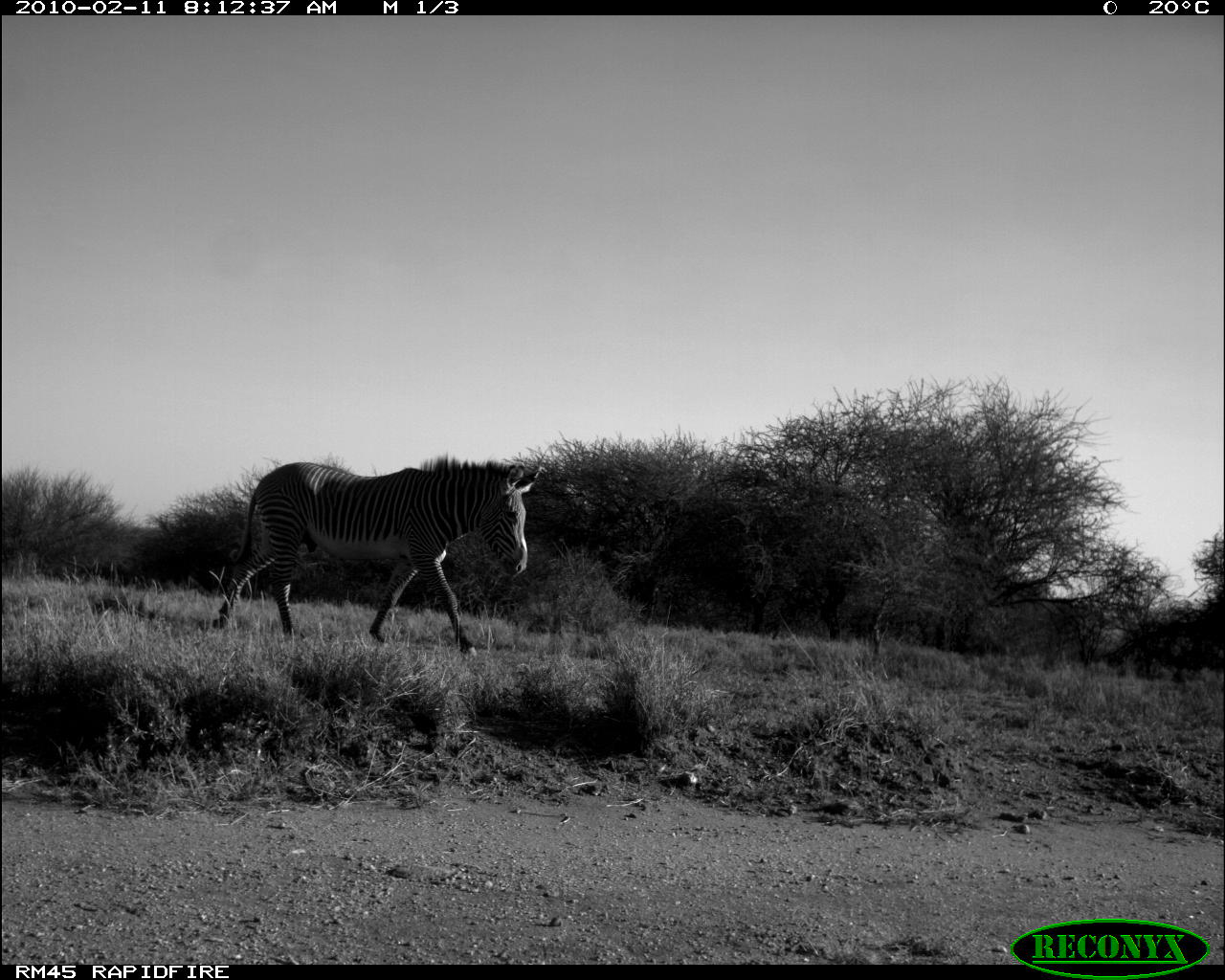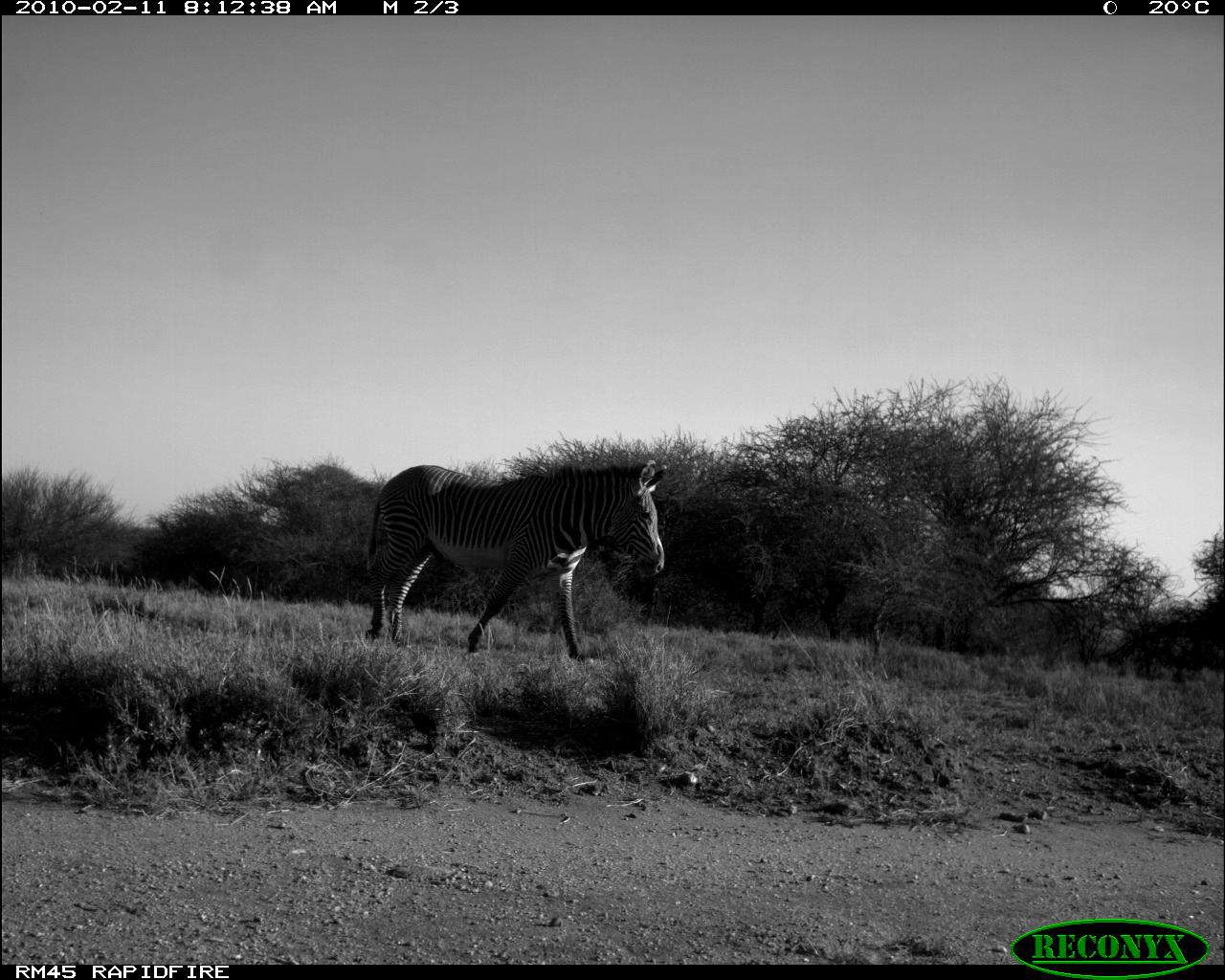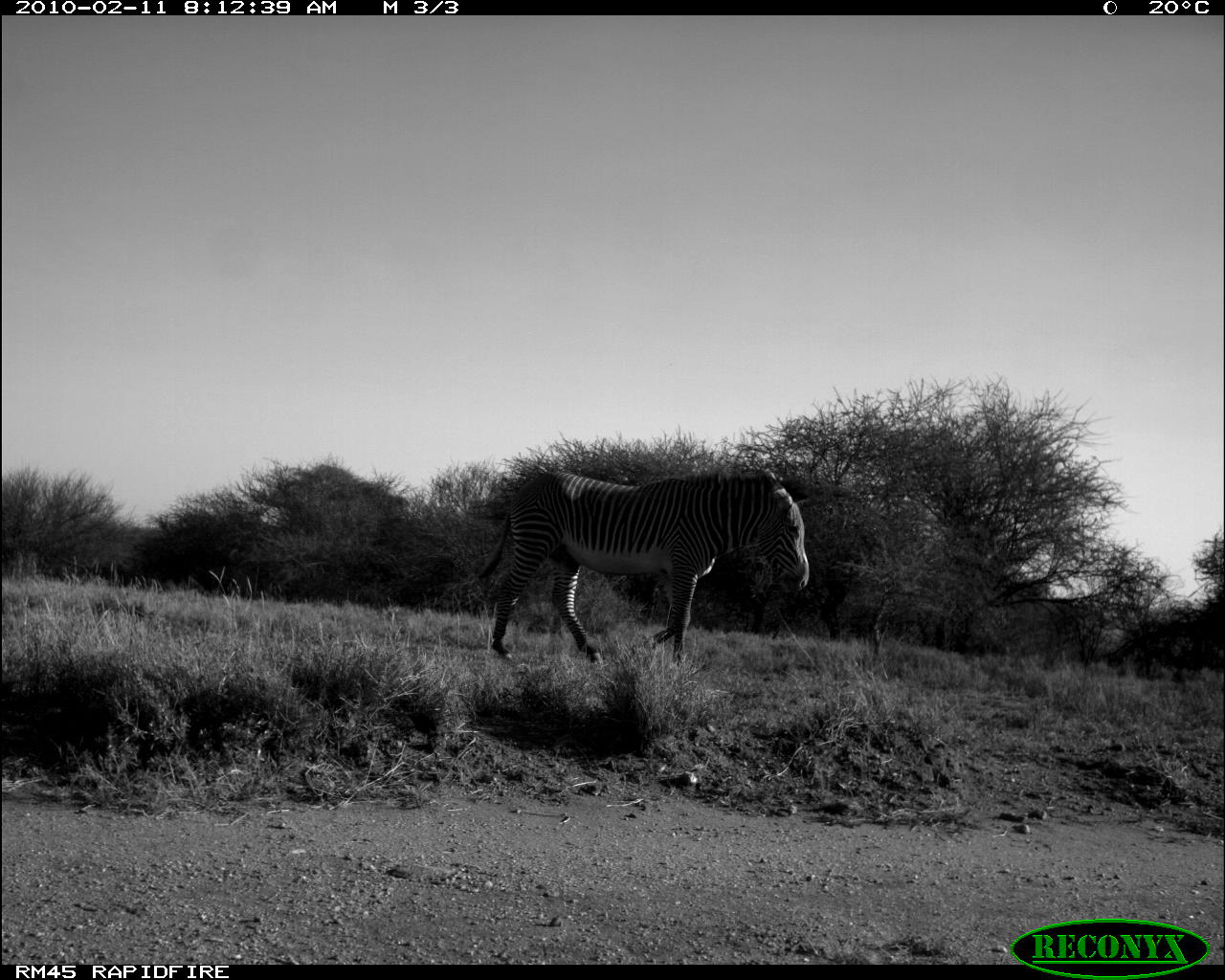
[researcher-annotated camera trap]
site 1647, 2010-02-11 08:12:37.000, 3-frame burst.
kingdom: Animalia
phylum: Chordata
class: Mammalia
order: Perissodactyla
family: Equidae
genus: Equus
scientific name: Equus grevyi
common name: grévy's zebra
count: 1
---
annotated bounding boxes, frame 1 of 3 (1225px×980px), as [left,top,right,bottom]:
equus grevyi: [215,463,547,654]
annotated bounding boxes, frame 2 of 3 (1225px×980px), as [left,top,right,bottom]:
equus grevyi: [362,458,668,655]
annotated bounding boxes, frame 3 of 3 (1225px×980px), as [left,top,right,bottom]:
equus grevyi: [472,460,814,667]